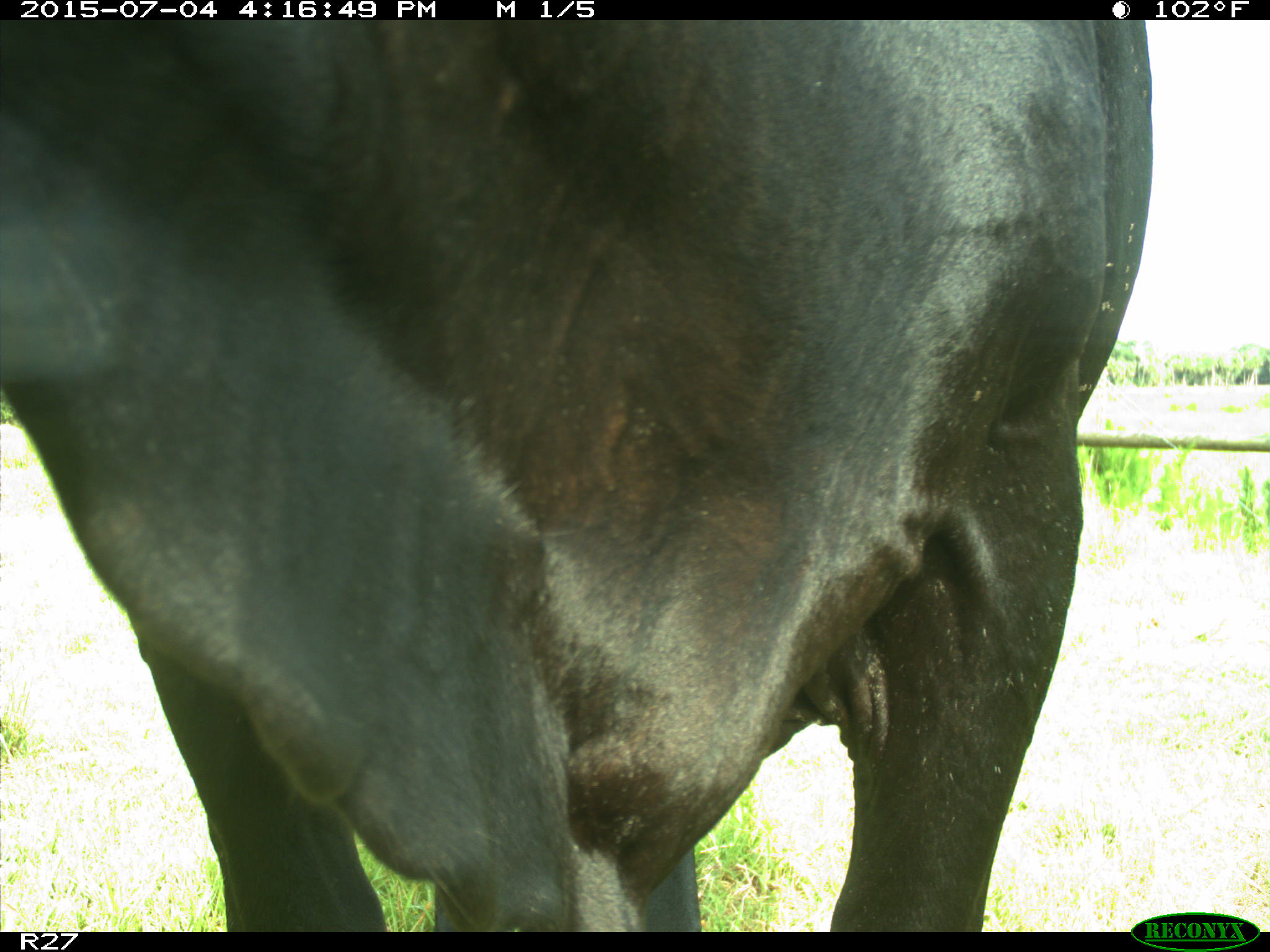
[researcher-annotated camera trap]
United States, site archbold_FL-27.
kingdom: Animalia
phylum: Chordata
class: Mammalia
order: Artiodactyla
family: Bovidae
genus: Bos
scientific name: Bos taurus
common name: domestic cow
Bos taurus (domestic cow).